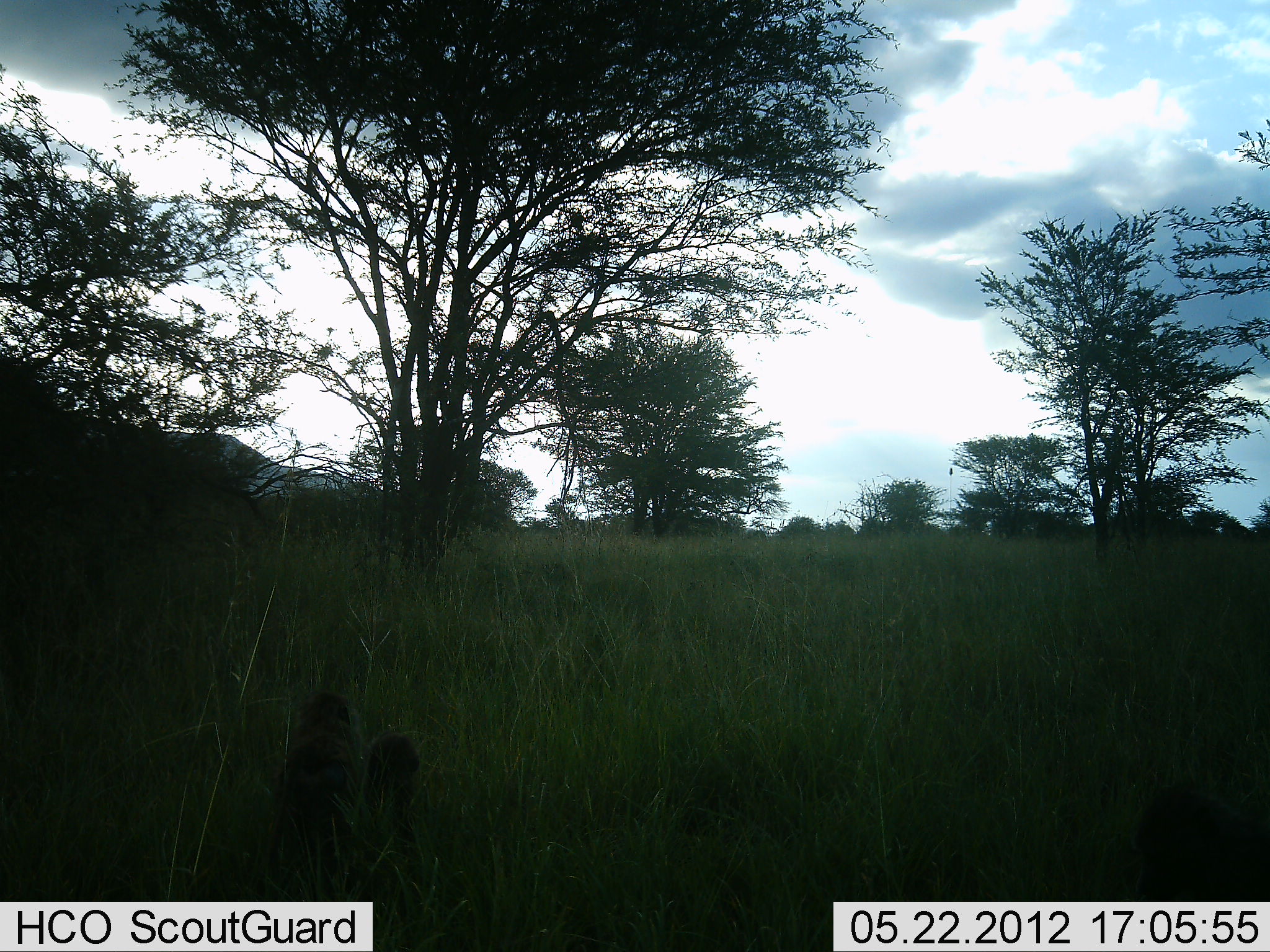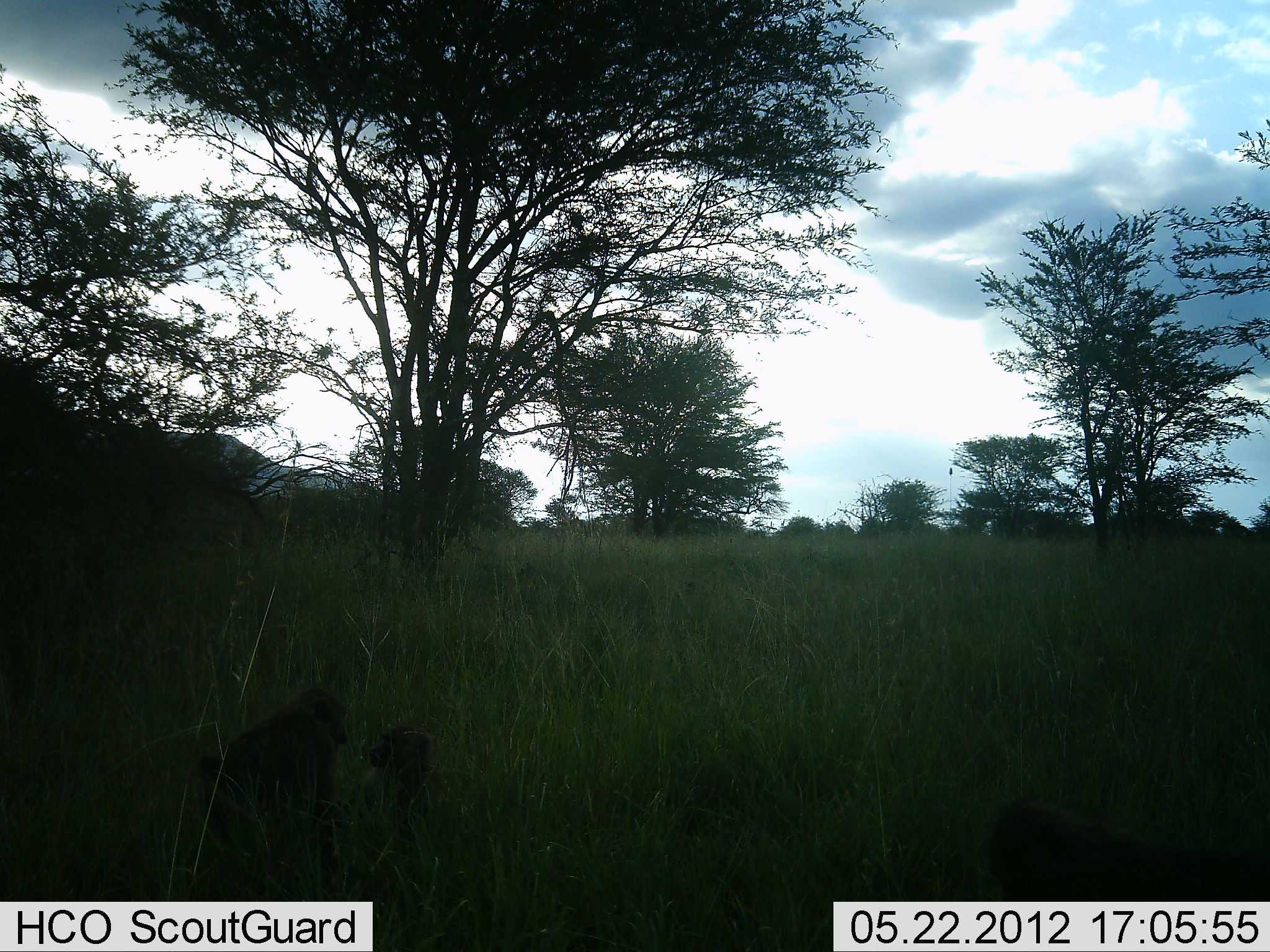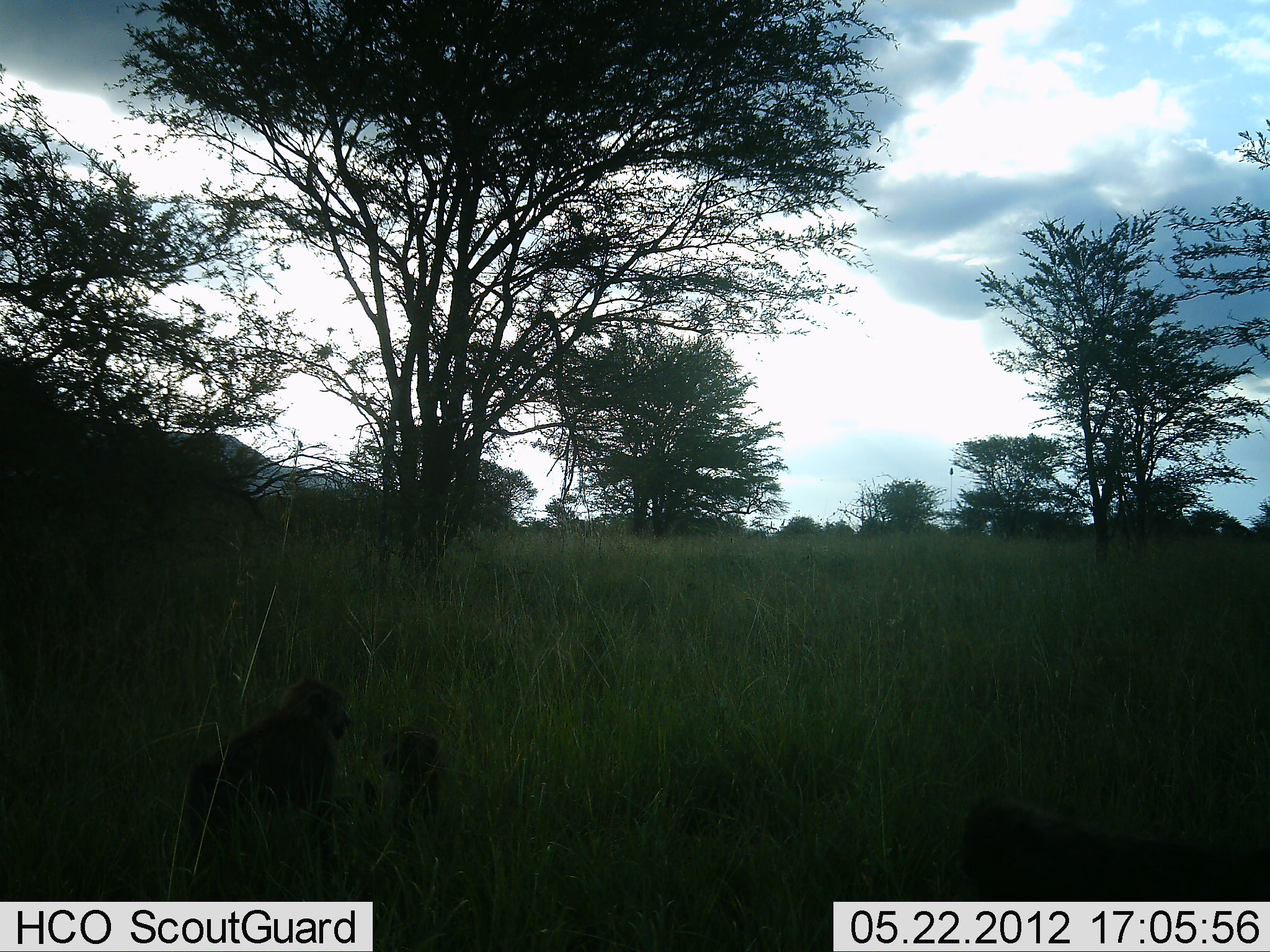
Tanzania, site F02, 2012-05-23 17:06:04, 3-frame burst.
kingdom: Animalia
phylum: Chordata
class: Mammalia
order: Primates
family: Cercopithecidae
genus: Papio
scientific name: Papio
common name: baboon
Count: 3.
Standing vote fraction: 11%.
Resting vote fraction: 22%.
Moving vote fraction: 56%.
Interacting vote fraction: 44%.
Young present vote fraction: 11%.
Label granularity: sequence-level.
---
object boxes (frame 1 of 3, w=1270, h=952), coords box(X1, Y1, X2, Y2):
animal: box(261, 691, 361, 905); box(1134, 779, 1270, 903); box(350, 734, 423, 915)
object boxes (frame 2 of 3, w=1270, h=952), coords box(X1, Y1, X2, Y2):
animal: box(192, 691, 350, 901); box(983, 797, 1257, 903); box(332, 723, 438, 915)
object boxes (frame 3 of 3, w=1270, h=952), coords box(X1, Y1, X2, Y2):
animal: box(180, 679, 356, 905); box(964, 788, 1270, 902); box(349, 725, 470, 906)